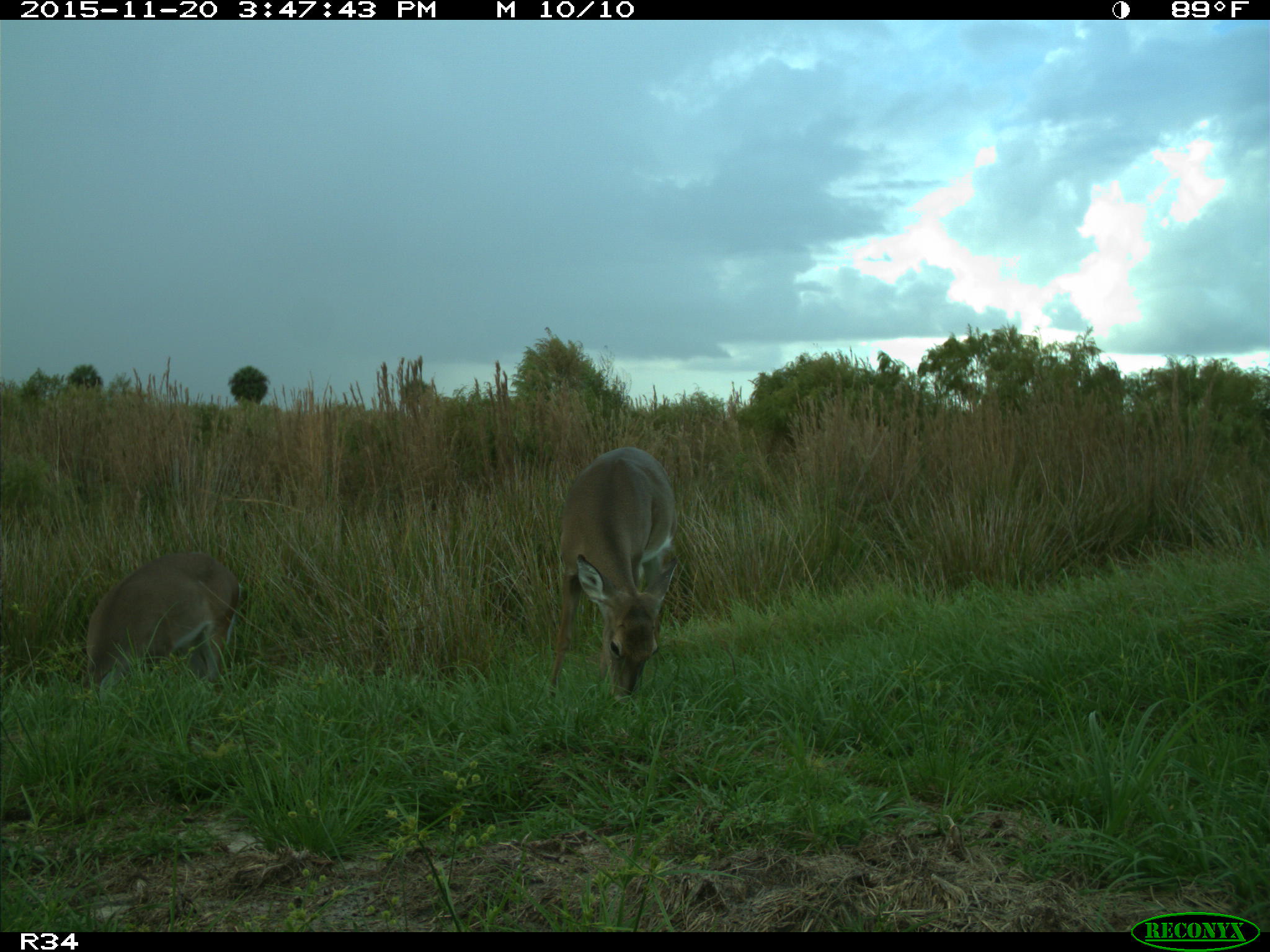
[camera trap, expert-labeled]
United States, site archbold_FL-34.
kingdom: Animalia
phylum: Chordata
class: Mammalia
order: Artiodactyla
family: Cervidae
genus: Odocoileus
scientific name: Odocoileus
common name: deer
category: unidentified deer